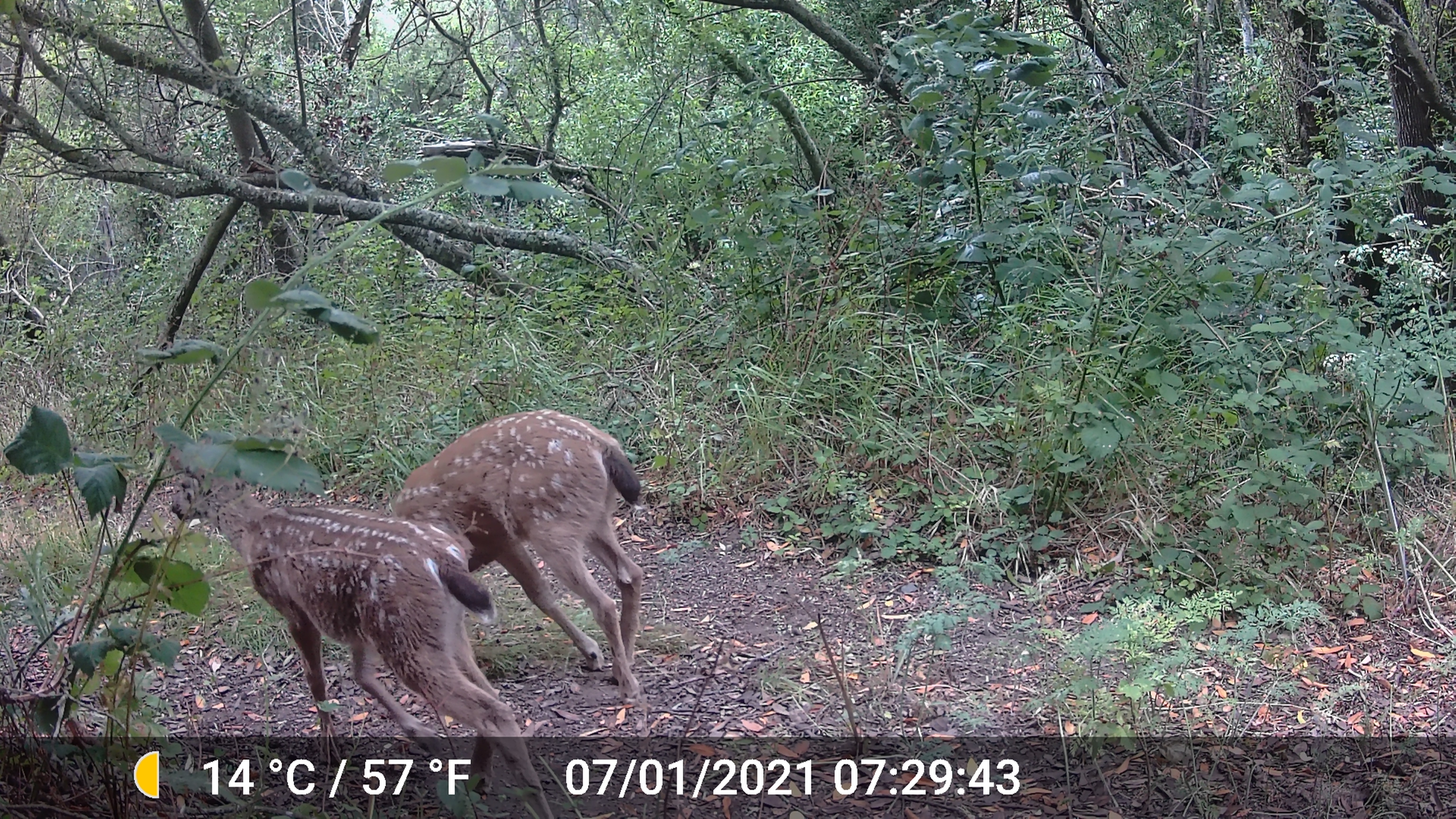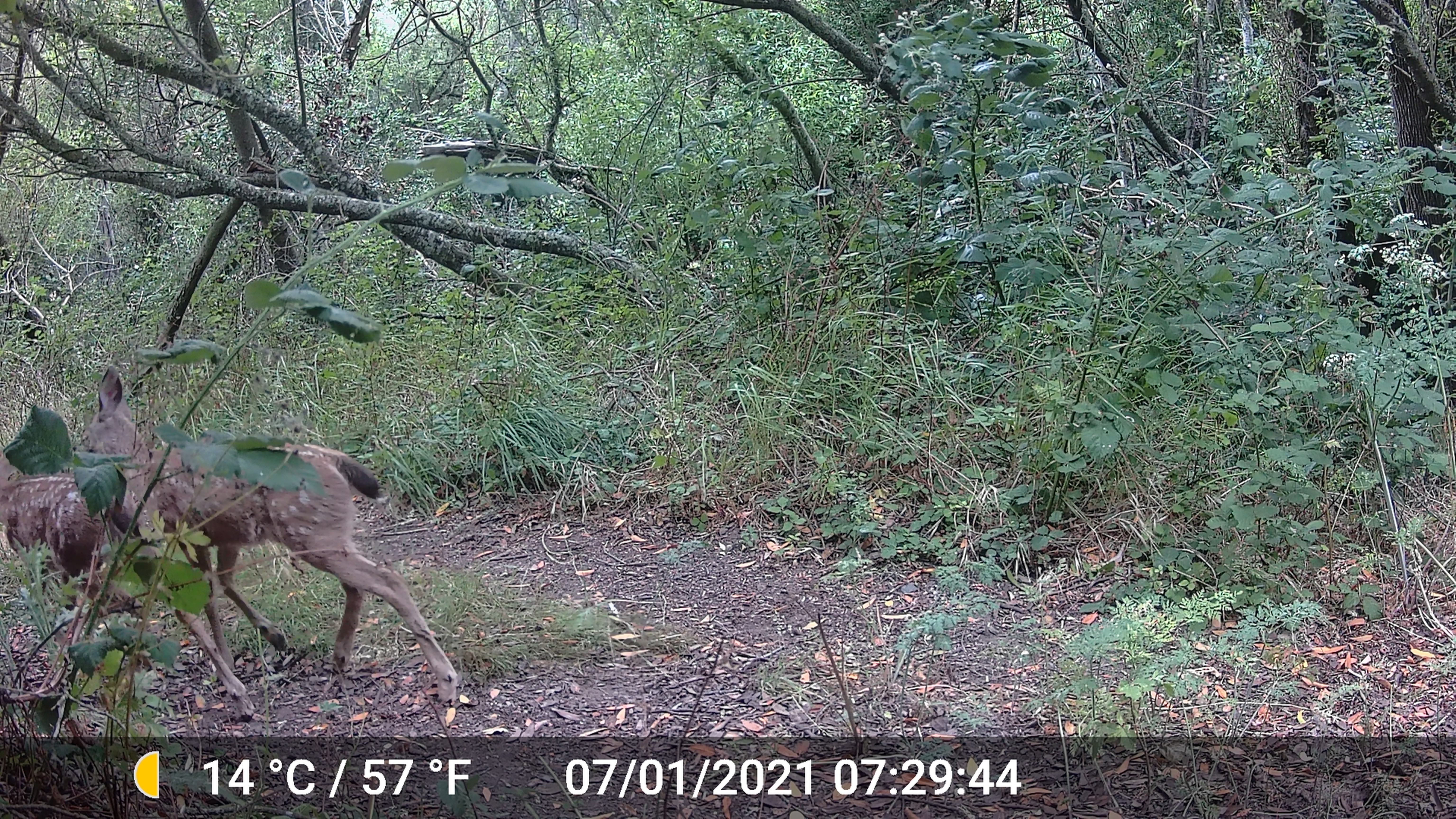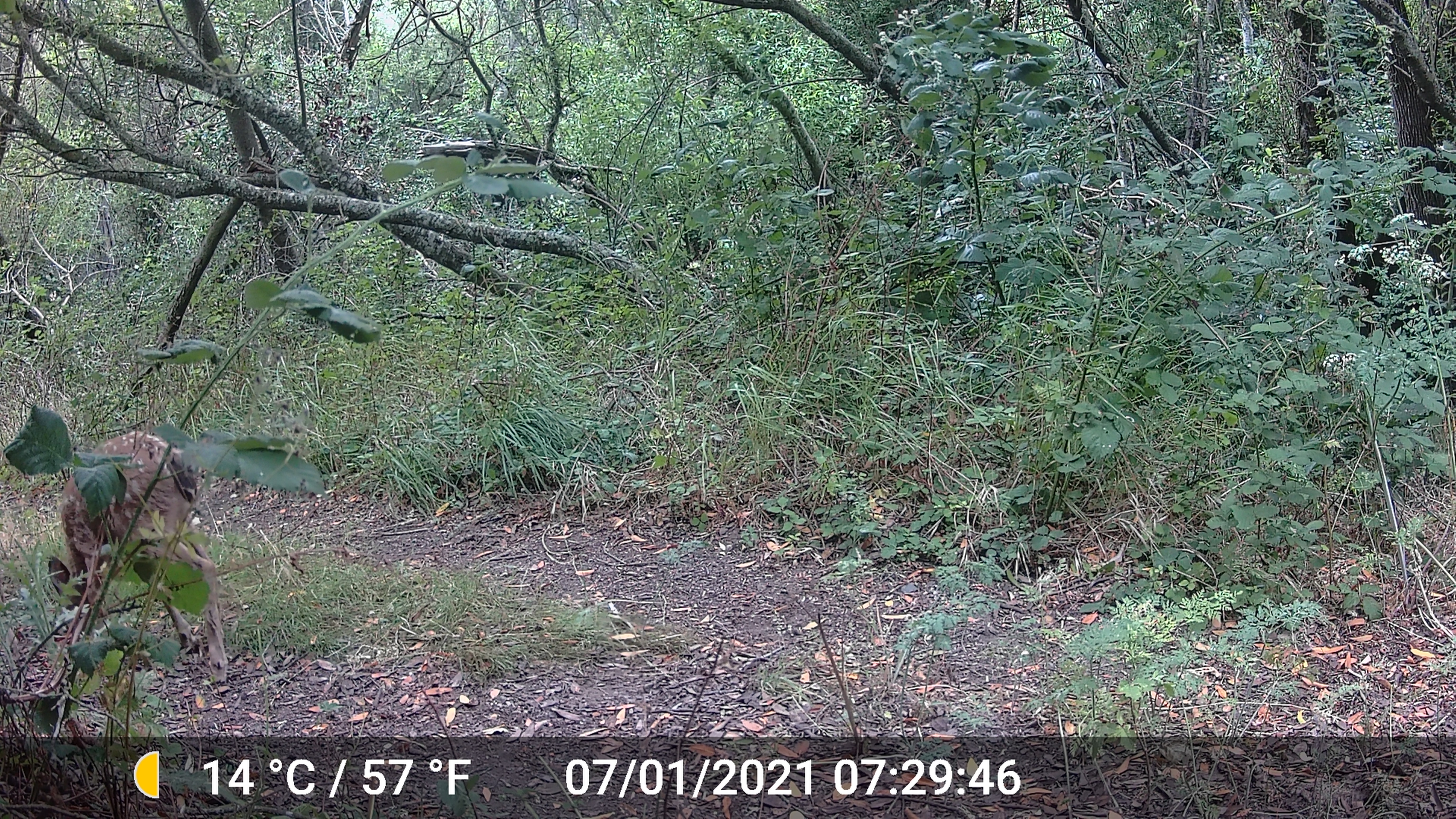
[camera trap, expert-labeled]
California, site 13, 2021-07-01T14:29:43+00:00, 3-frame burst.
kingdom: Animalia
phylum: Chordata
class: Mammalia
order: Artiodactyla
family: Cervidae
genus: Odocoileus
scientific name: Odocoileus hemionus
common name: mule deer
Mule deer (Odocoileus hemionus).